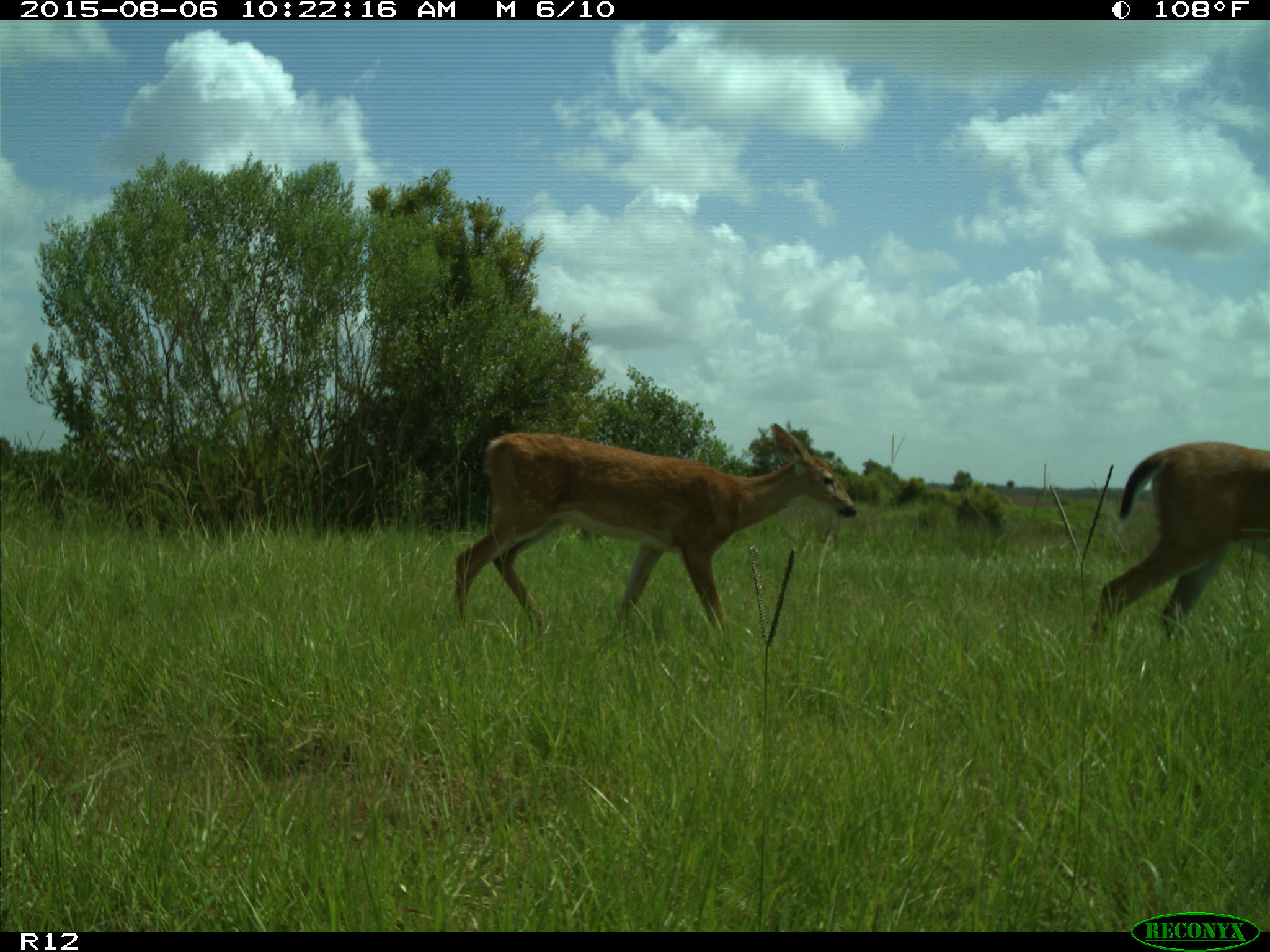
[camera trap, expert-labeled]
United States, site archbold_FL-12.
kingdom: Animalia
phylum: Chordata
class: Mammalia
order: Artiodactyla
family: Cervidae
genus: Odocoileus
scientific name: Odocoileus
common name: deer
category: unidentified deer